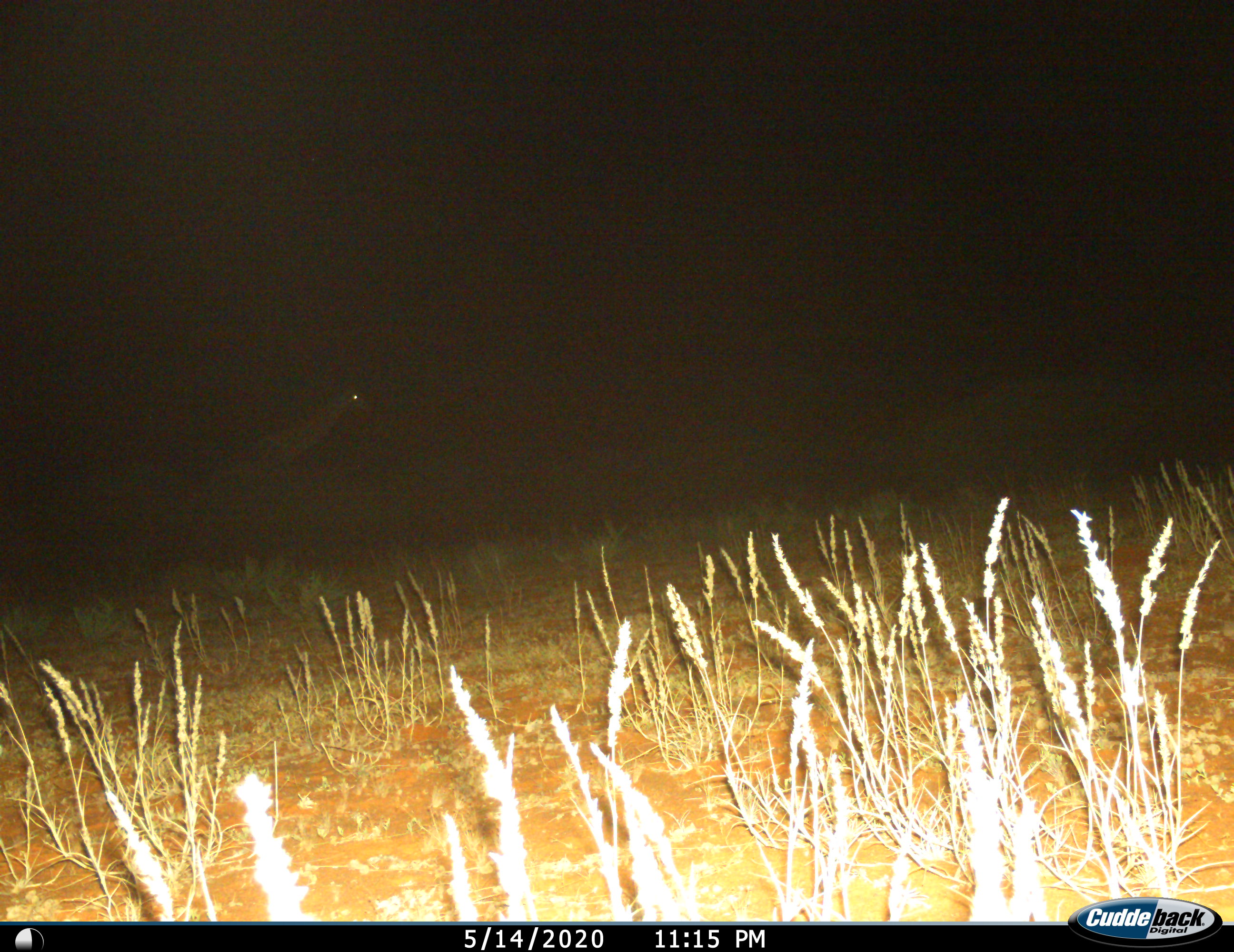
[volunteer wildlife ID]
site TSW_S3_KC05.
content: unidentified animal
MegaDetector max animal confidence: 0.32